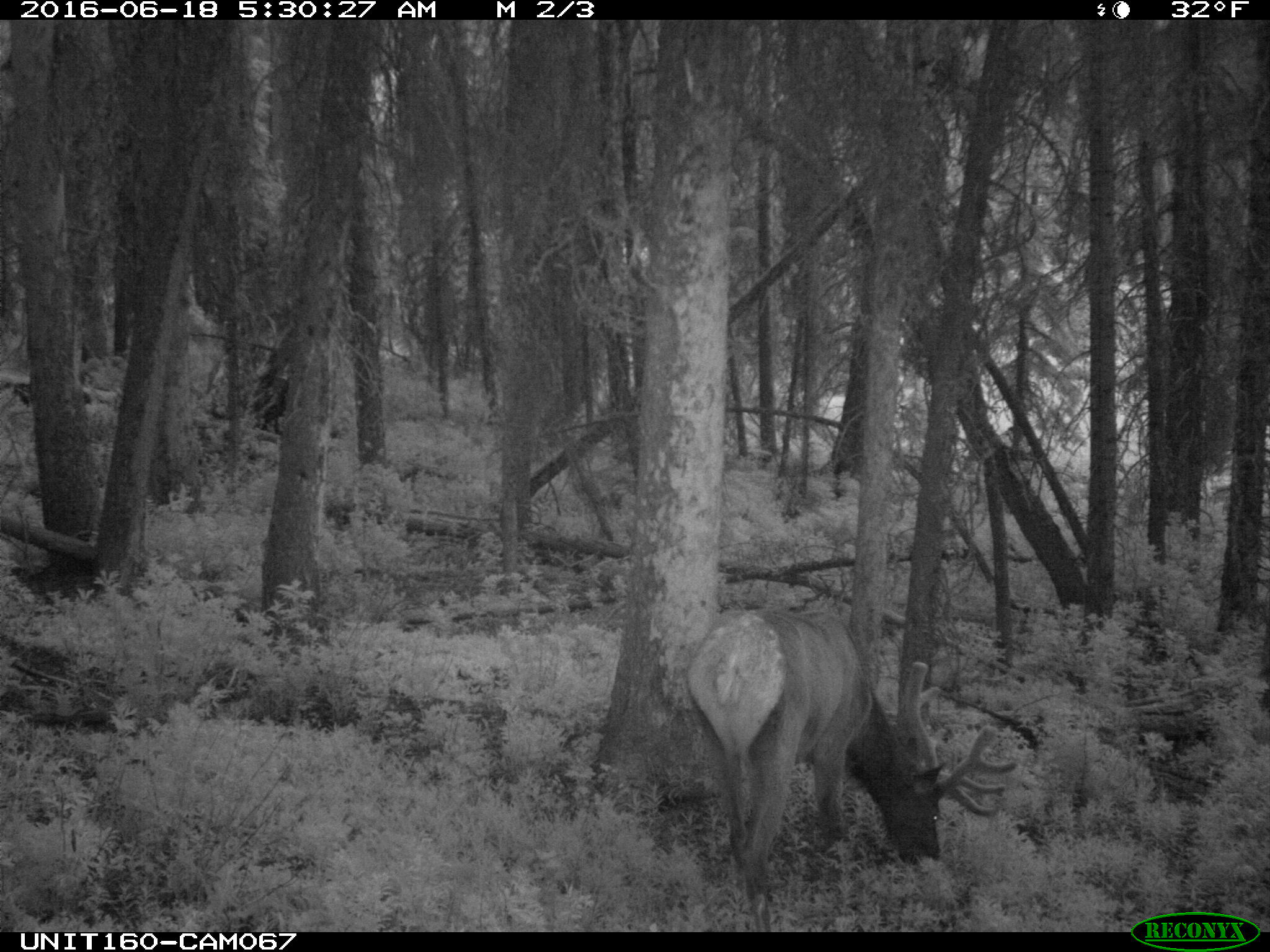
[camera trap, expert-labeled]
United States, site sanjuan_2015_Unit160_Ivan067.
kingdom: Animalia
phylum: Chordata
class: Mammalia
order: Artiodactyla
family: Cervidae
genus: Cervus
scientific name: Cervus elaphus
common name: red deer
Cervus elaphus (red deer).